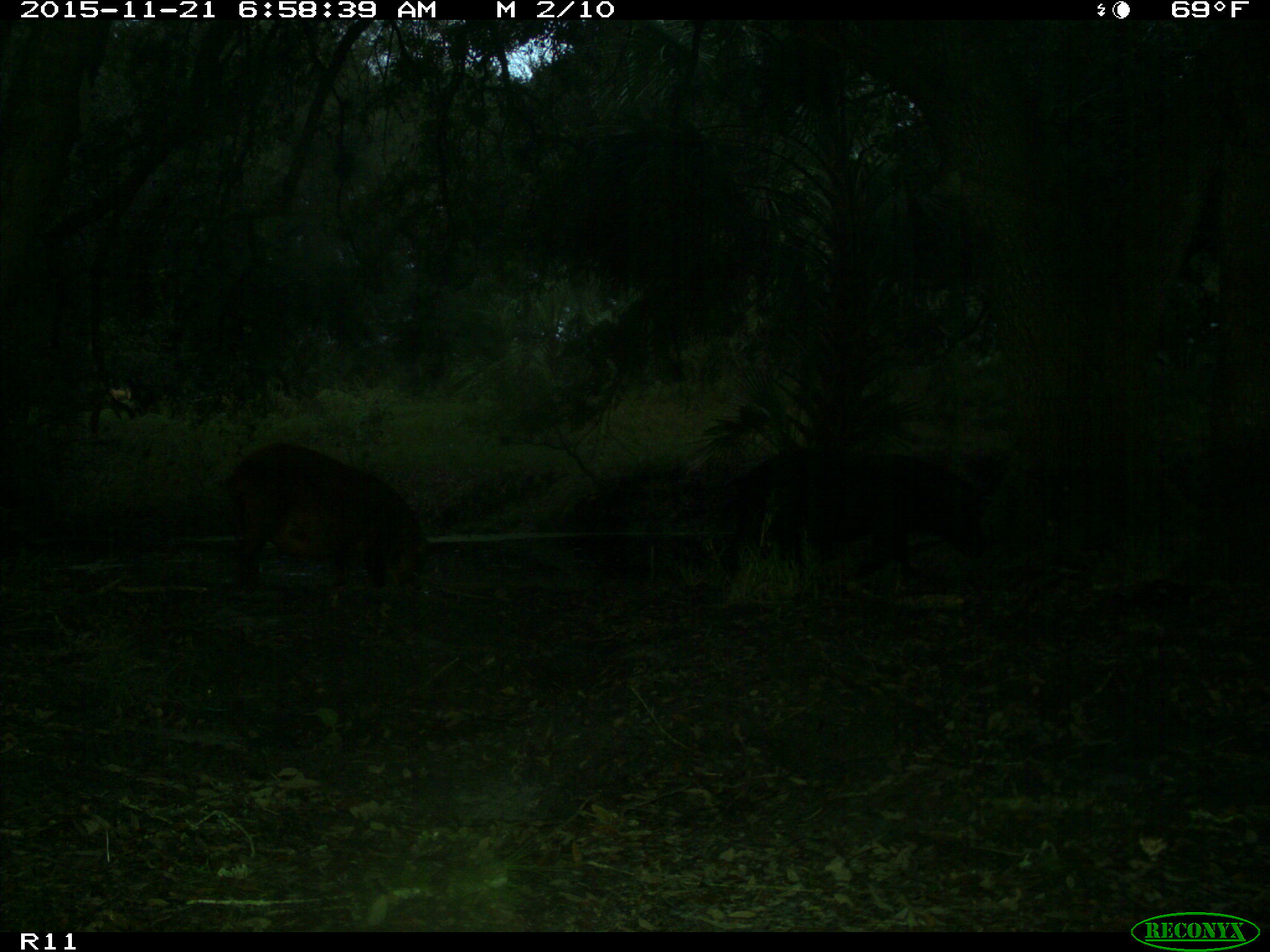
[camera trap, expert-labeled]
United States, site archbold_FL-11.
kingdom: Animalia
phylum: Chordata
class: Mammalia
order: Artiodactyla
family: Suidae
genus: Sus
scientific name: Sus scrofa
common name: wild boar